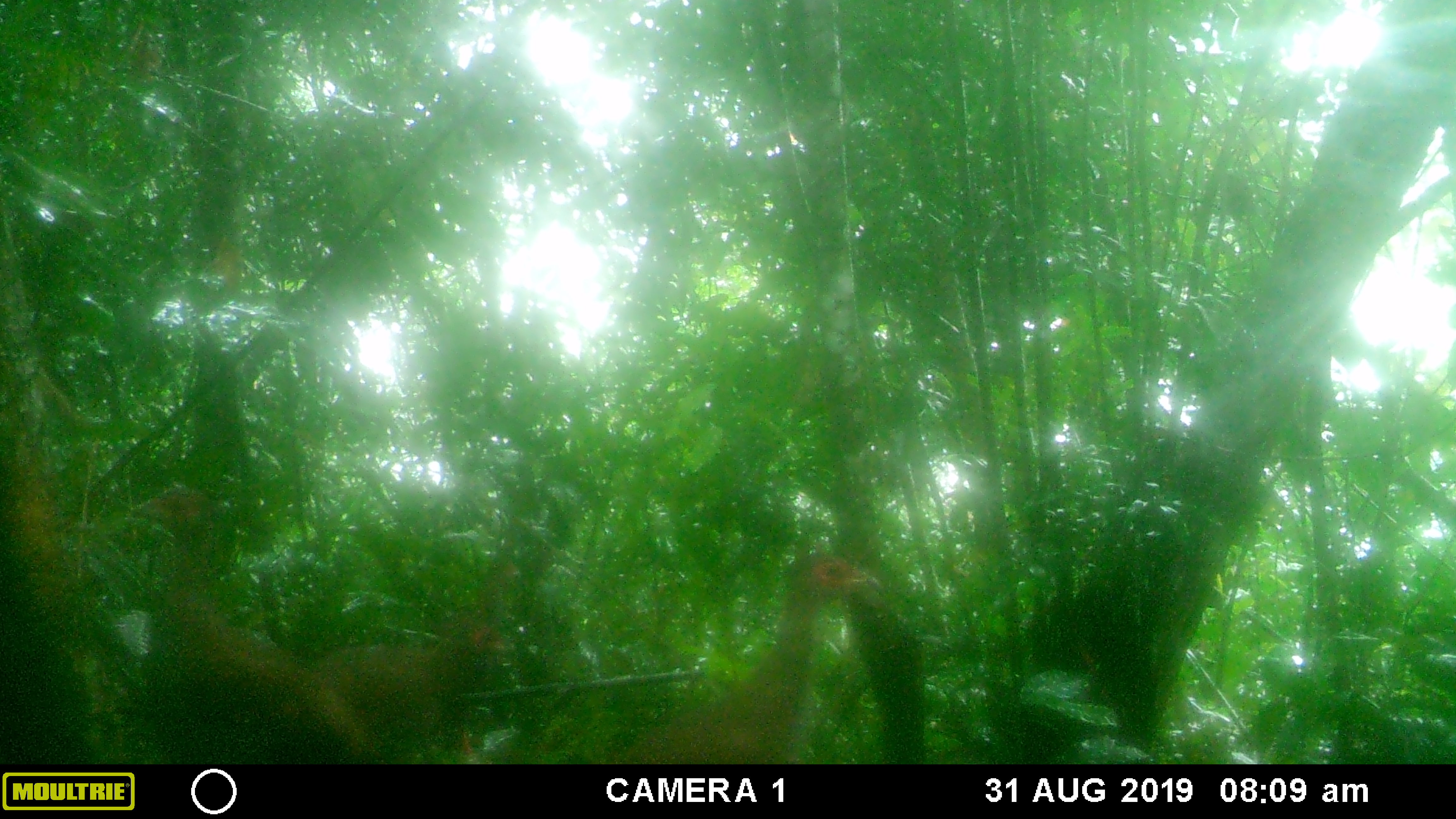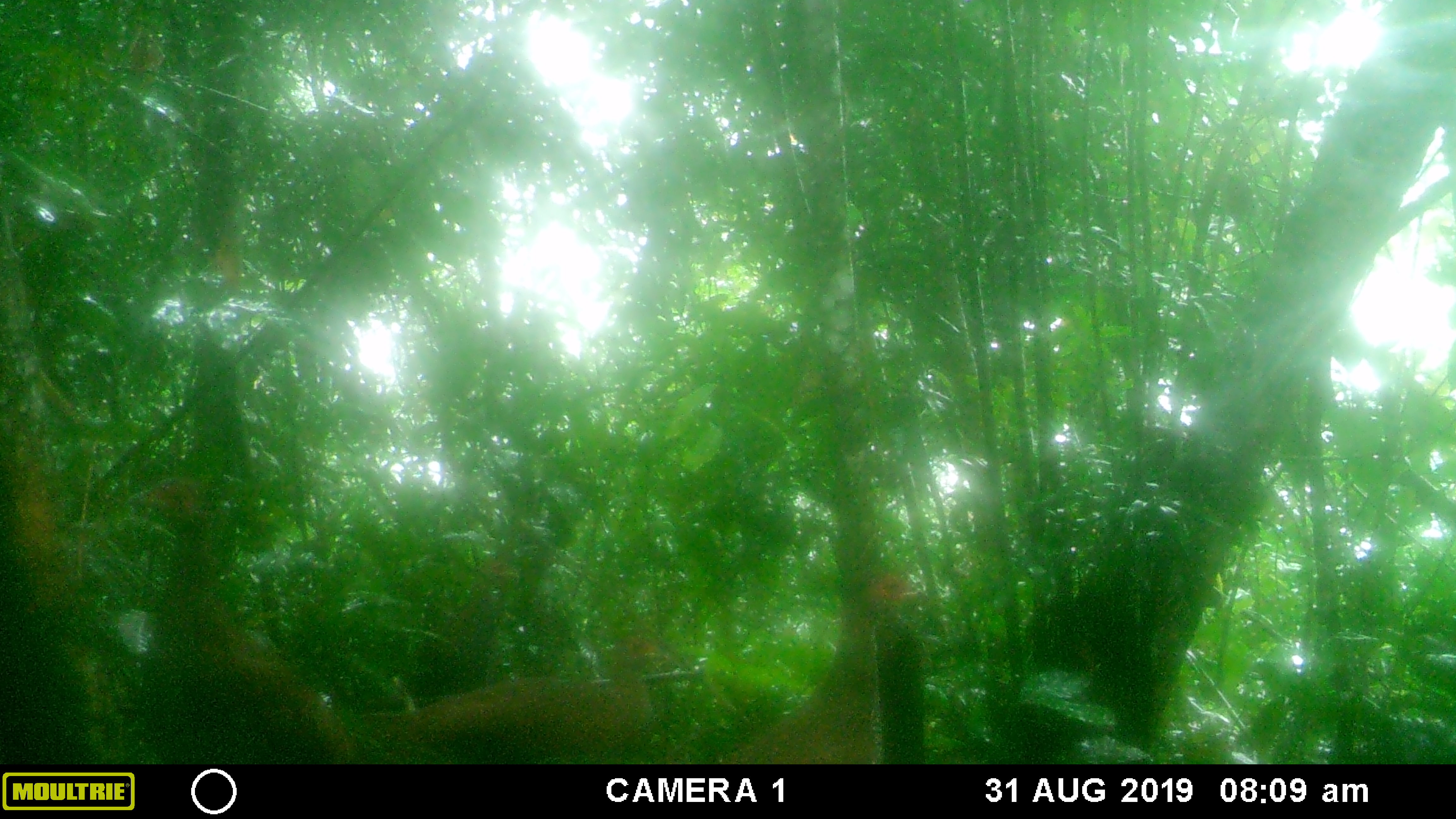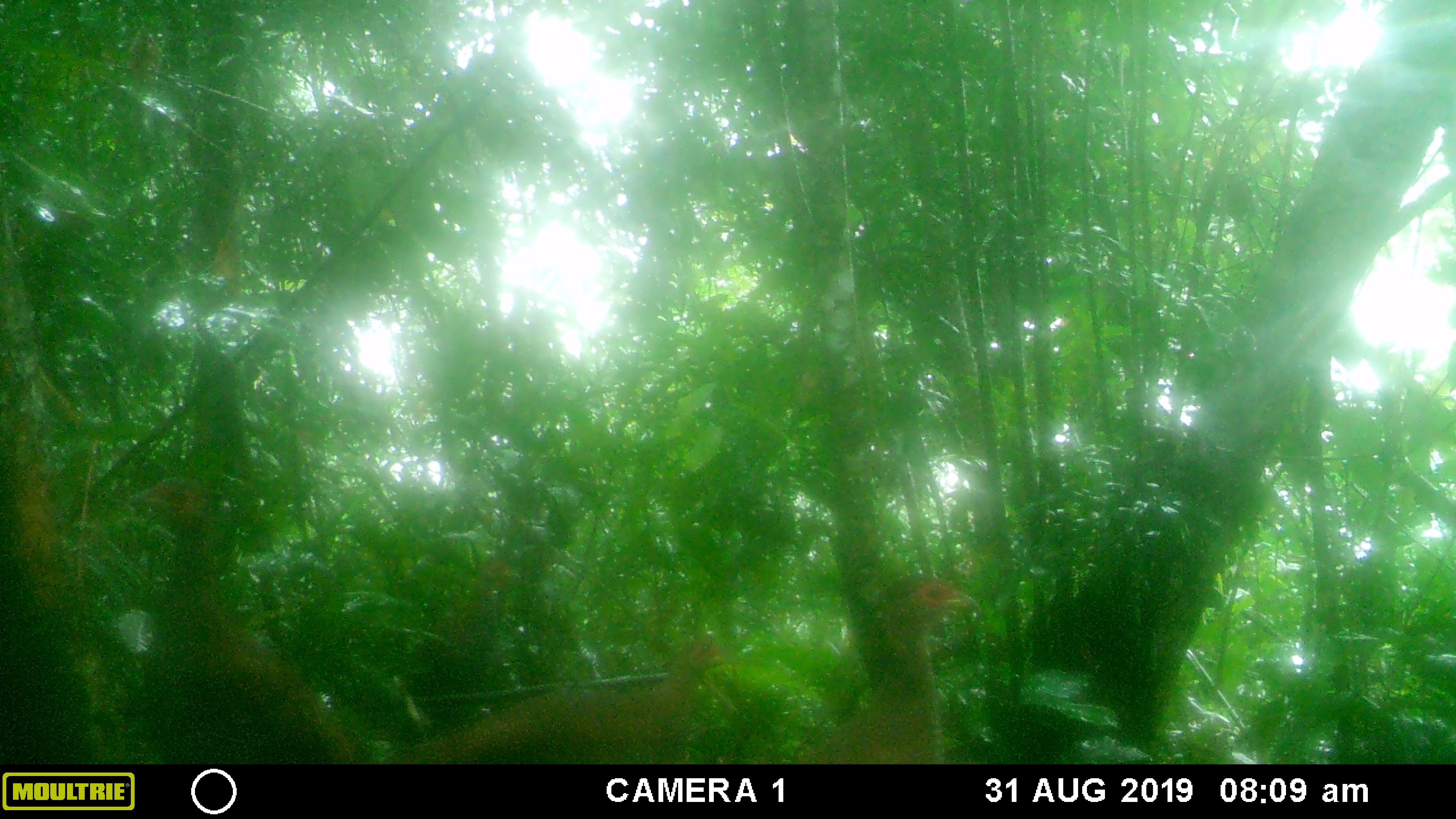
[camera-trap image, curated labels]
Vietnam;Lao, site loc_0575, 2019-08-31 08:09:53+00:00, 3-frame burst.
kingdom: Animalia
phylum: Chordata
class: Aves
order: Galliformes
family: Phasianidae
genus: Lophura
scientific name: Lophura nycthemera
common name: silver pheasant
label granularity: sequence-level